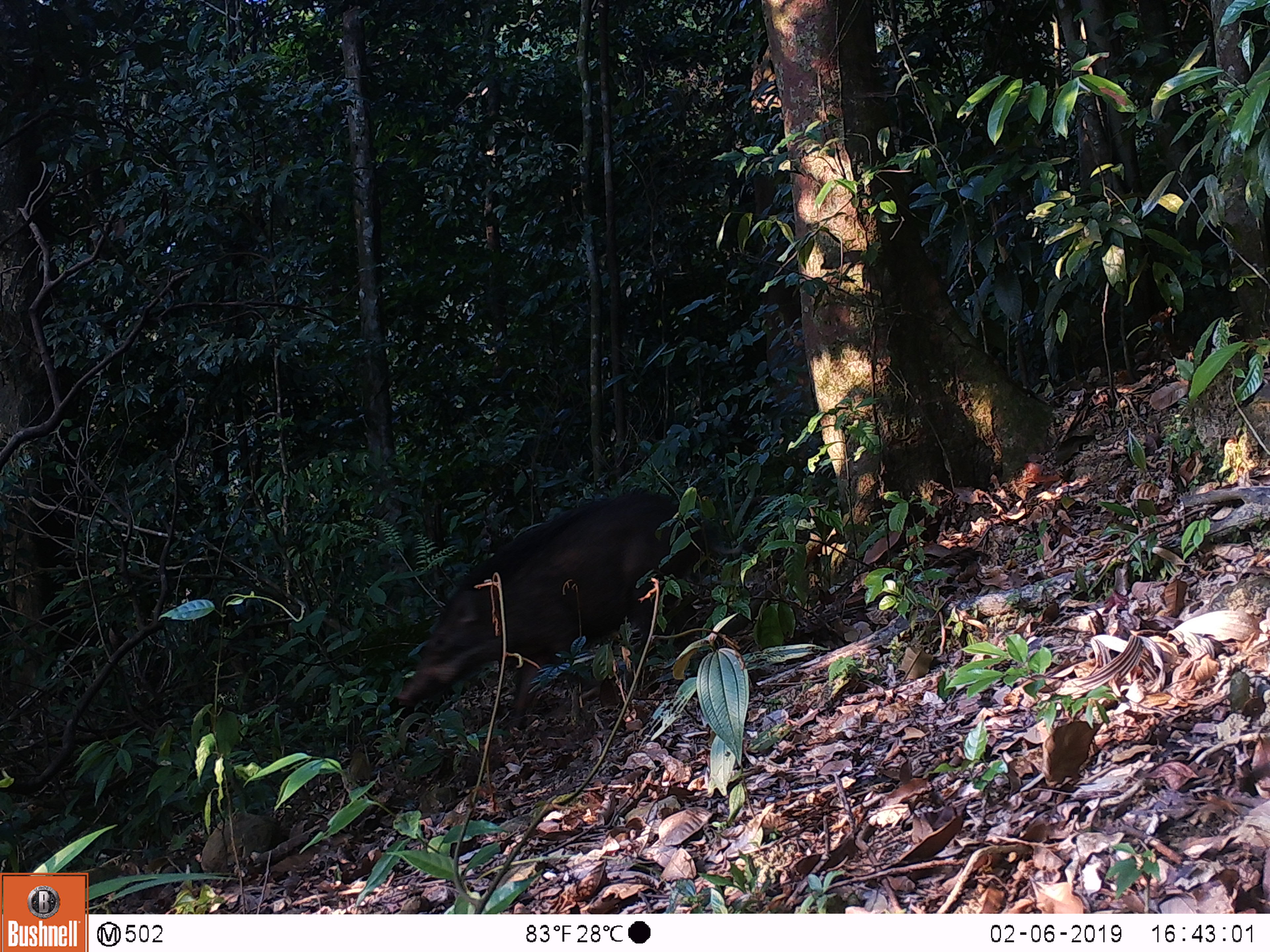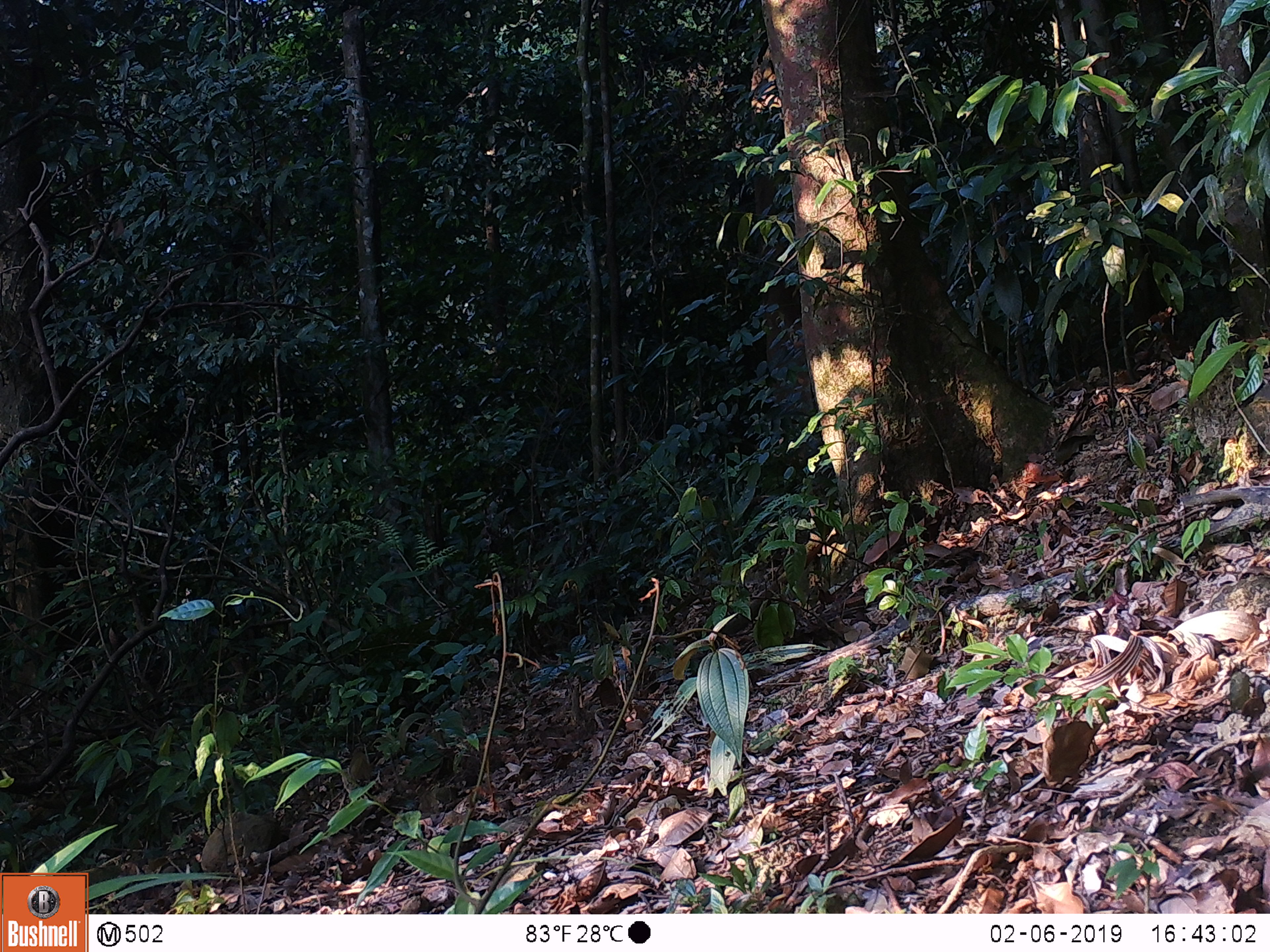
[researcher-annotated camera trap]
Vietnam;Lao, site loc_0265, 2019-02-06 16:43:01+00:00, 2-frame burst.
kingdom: Animalia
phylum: Chordata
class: Mammalia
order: Artiodactyla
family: Suidae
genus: Sus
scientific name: Sus scrofa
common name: eurasian wild pig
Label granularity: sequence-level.